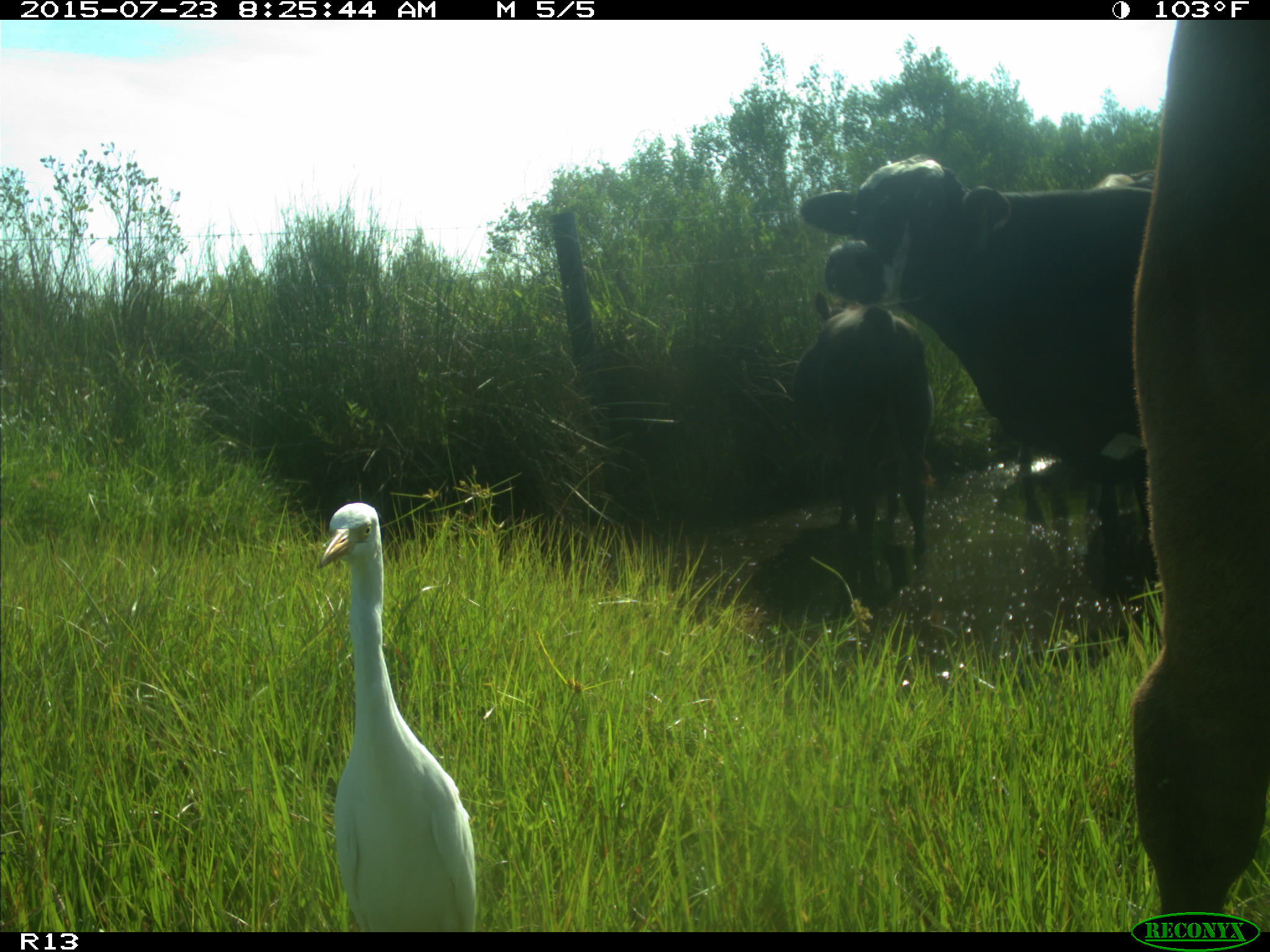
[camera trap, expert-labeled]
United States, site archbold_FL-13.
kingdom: Animalia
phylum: Chordata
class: Mammalia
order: Artiodactyla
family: Bovidae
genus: Bos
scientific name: Bos taurus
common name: domestic cow